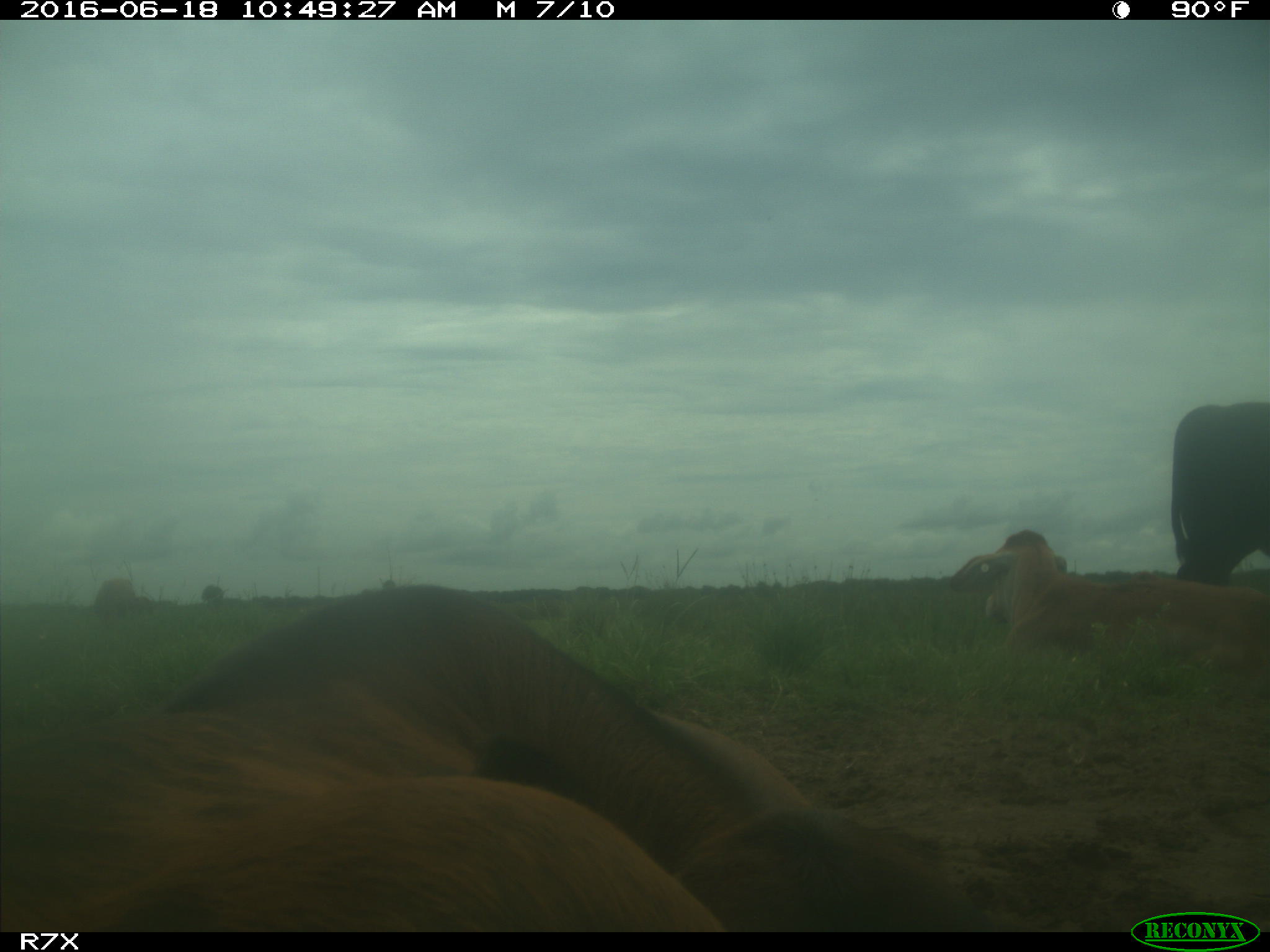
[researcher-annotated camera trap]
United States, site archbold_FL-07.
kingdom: Animalia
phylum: Chordata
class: Mammalia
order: Artiodactyla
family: Bovidae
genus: Bos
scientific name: Bos taurus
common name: domestic cow